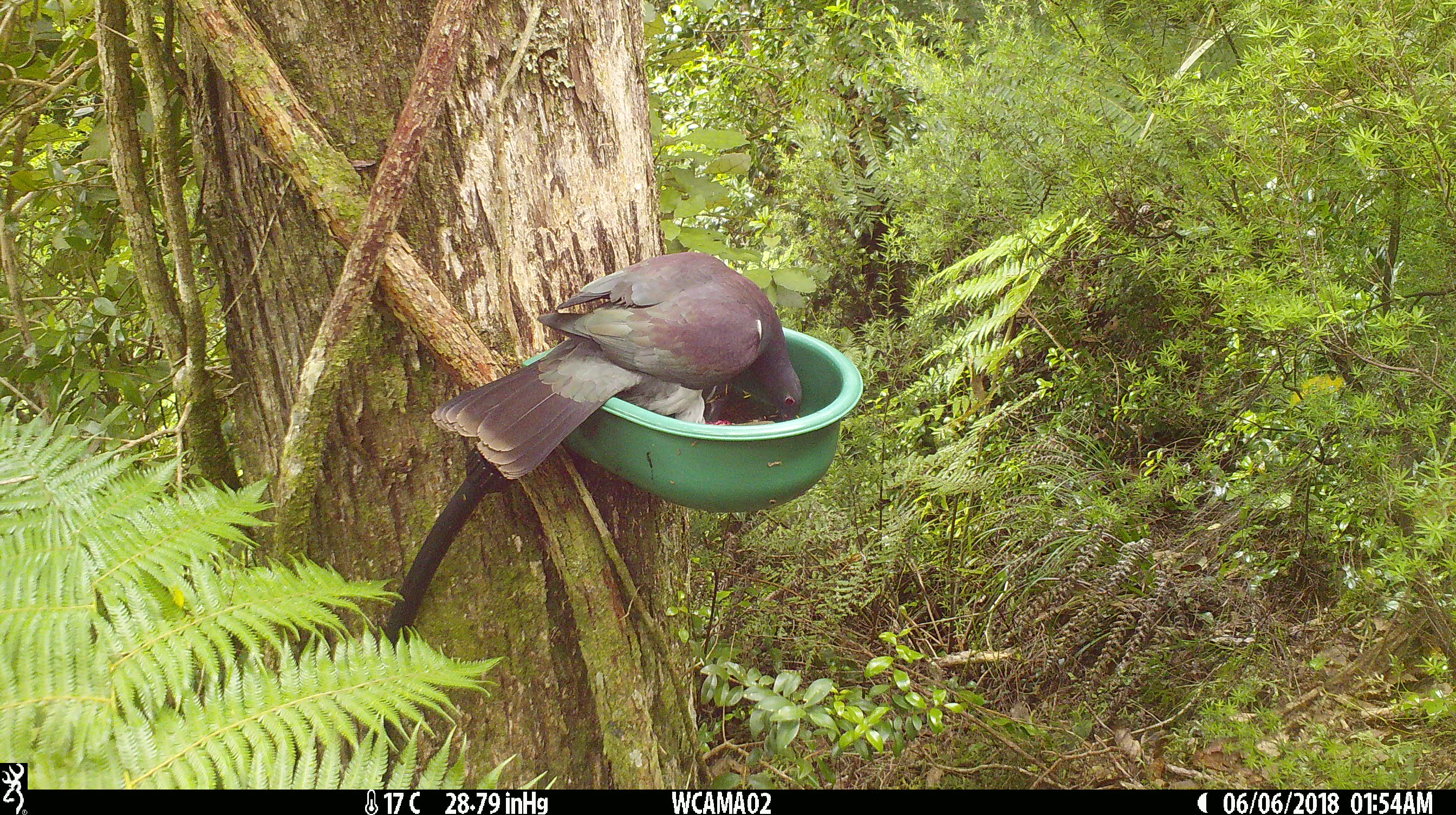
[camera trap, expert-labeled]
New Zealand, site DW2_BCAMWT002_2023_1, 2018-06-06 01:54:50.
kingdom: Animalia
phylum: Chordata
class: Aves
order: Columbiformes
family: Columbidae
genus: Hemiphaga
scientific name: Hemiphaga novaeseelandiae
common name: new zealand pigeon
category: kereru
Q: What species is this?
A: Kereru (new zealand pigeon) (Hemiphaga novaeseelandiae).